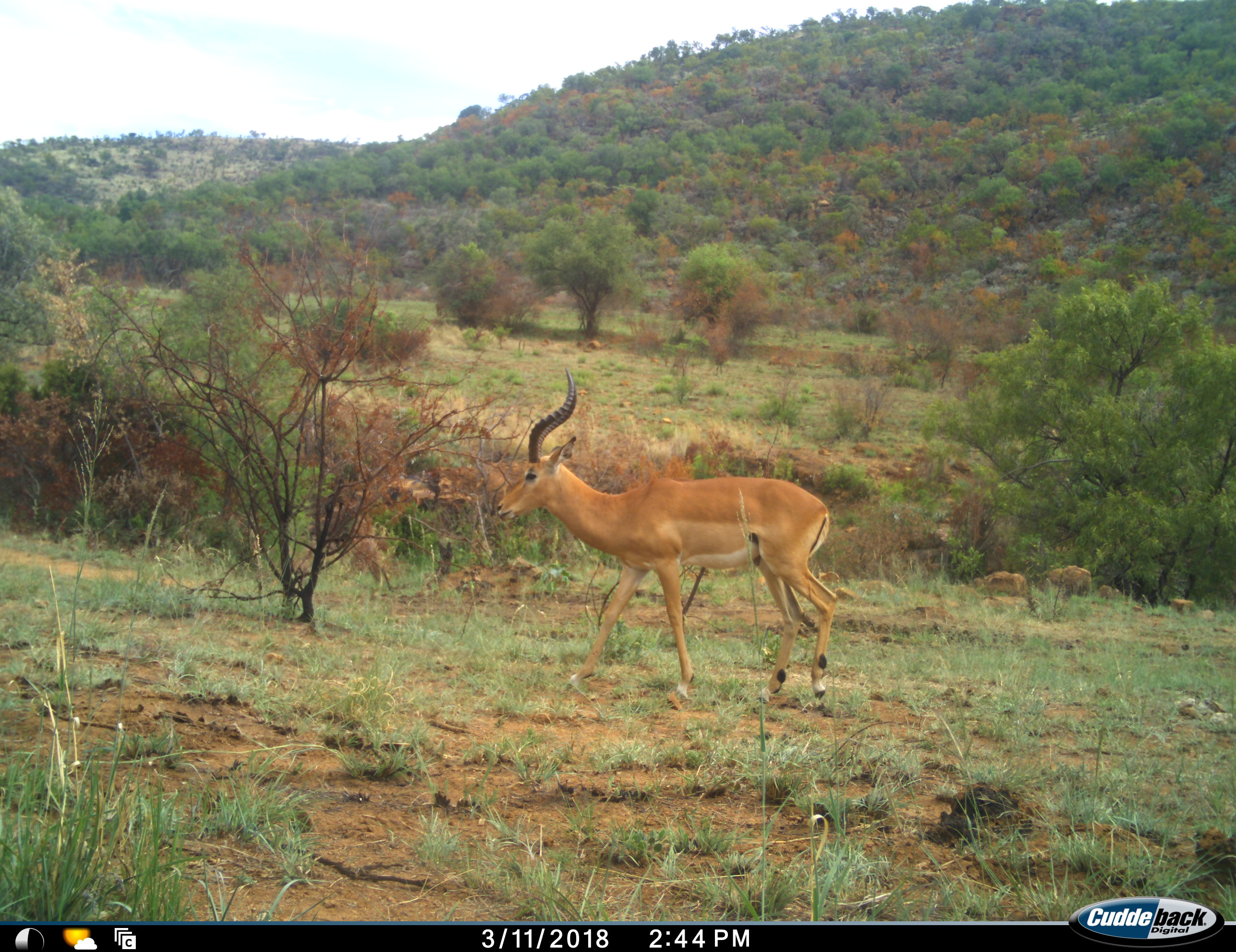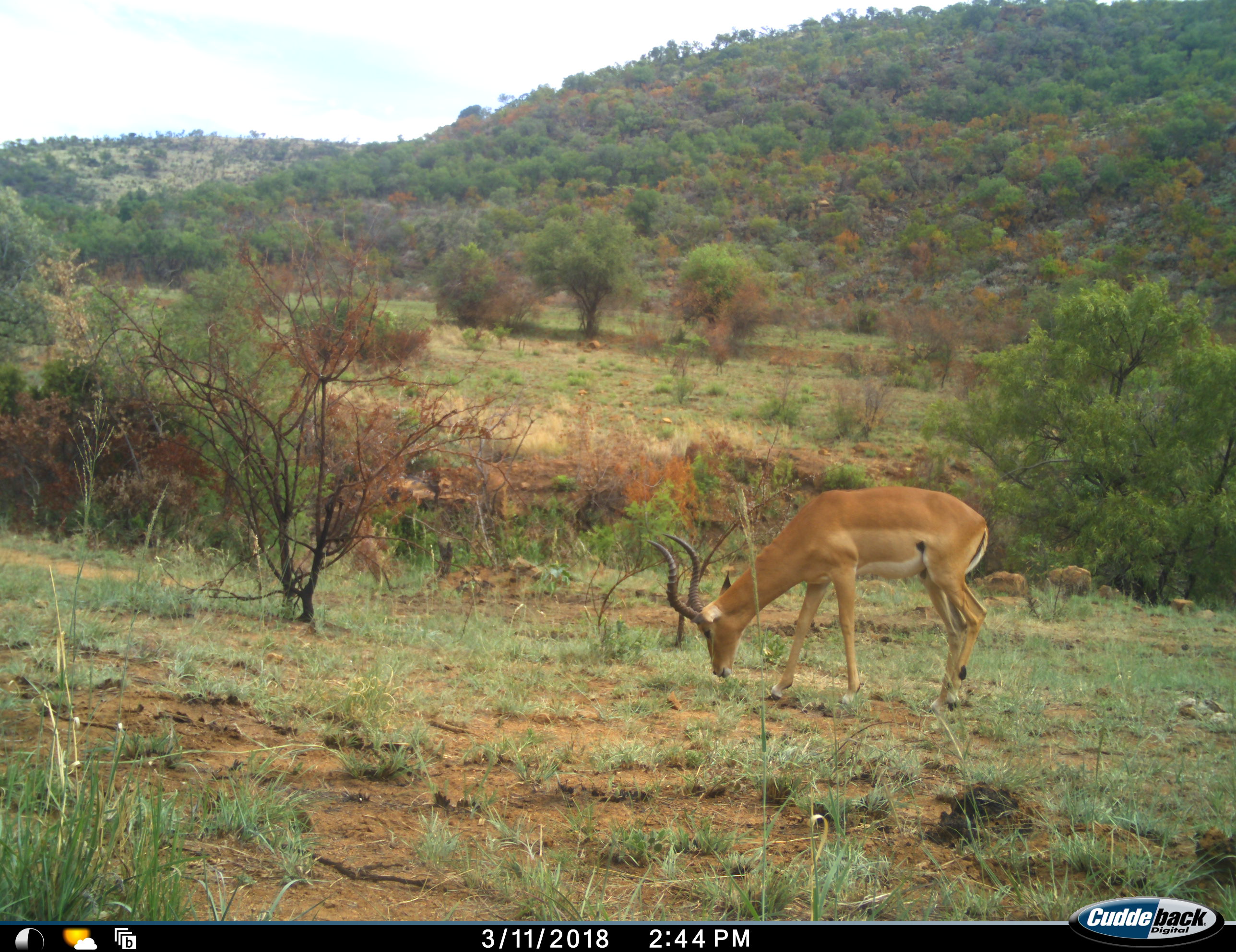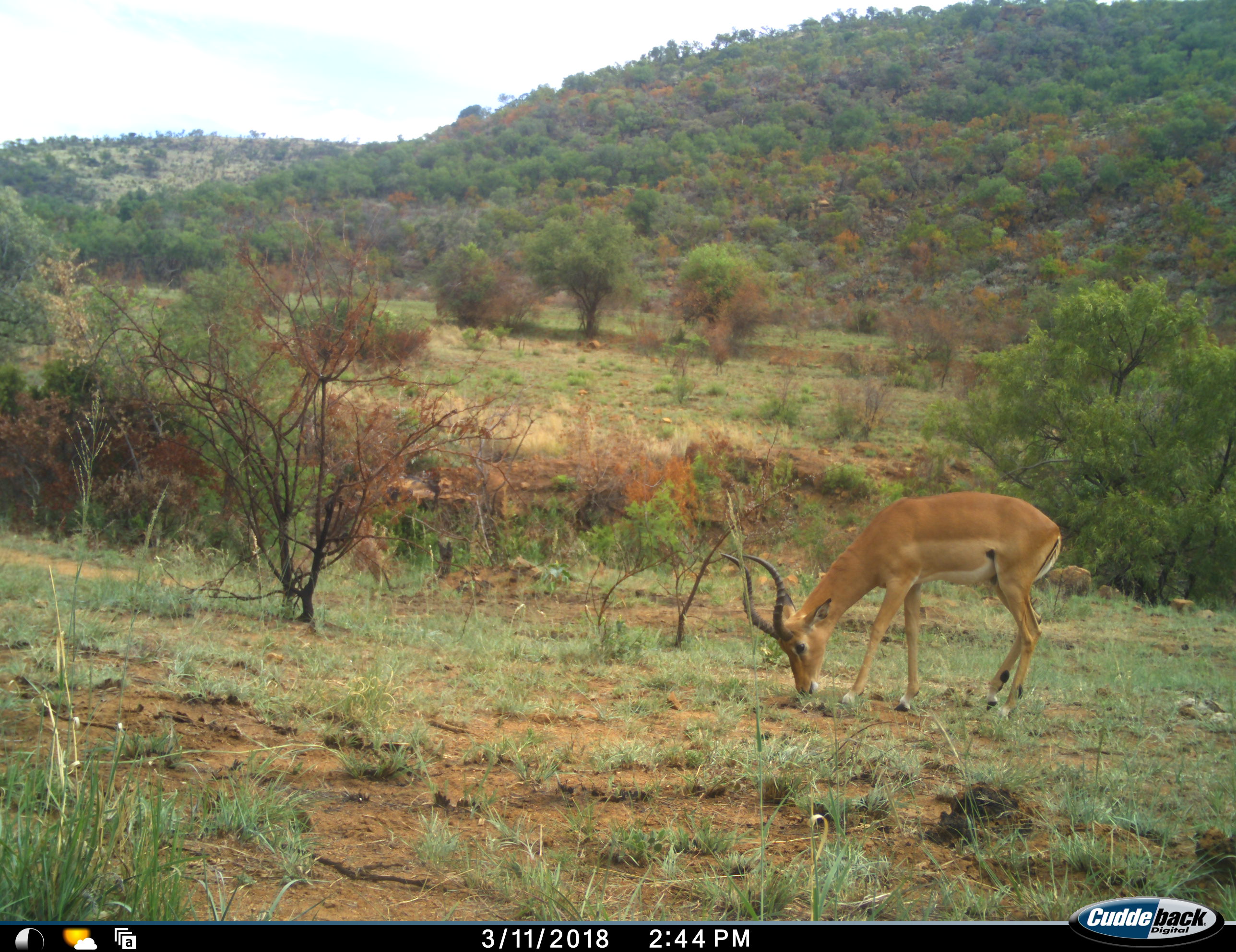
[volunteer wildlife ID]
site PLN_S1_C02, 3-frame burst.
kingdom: Animalia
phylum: Chordata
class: Mammalia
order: Artiodactyla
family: Bovidae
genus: Aepyceros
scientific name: Aepyceros melampus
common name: impala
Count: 1.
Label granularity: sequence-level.